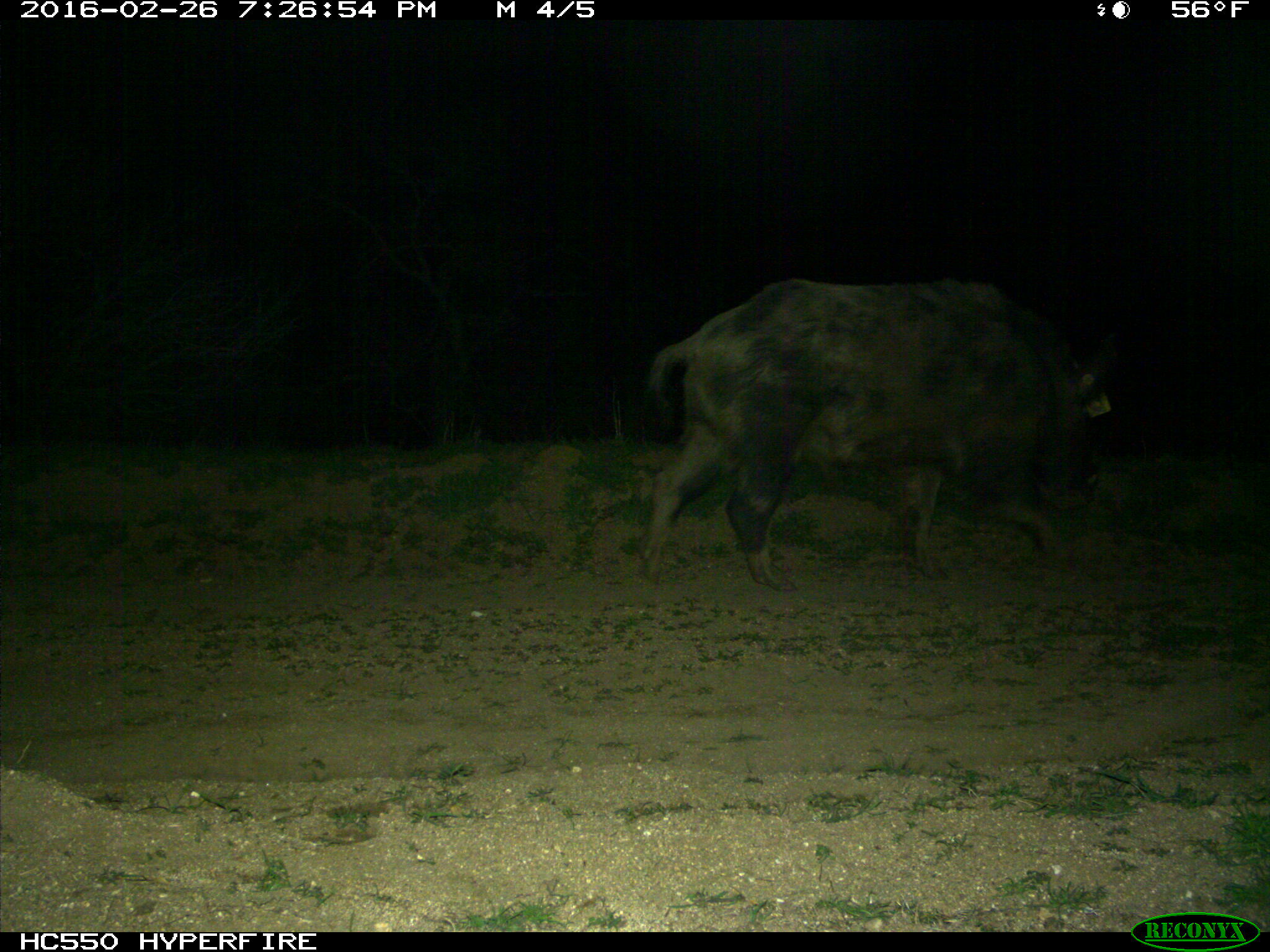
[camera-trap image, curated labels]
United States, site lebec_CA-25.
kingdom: Animalia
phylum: Chordata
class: Mammalia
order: Artiodactyla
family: Suidae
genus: Sus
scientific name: Sus scrofa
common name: wild boar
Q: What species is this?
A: Sus scrofa (wild boar).